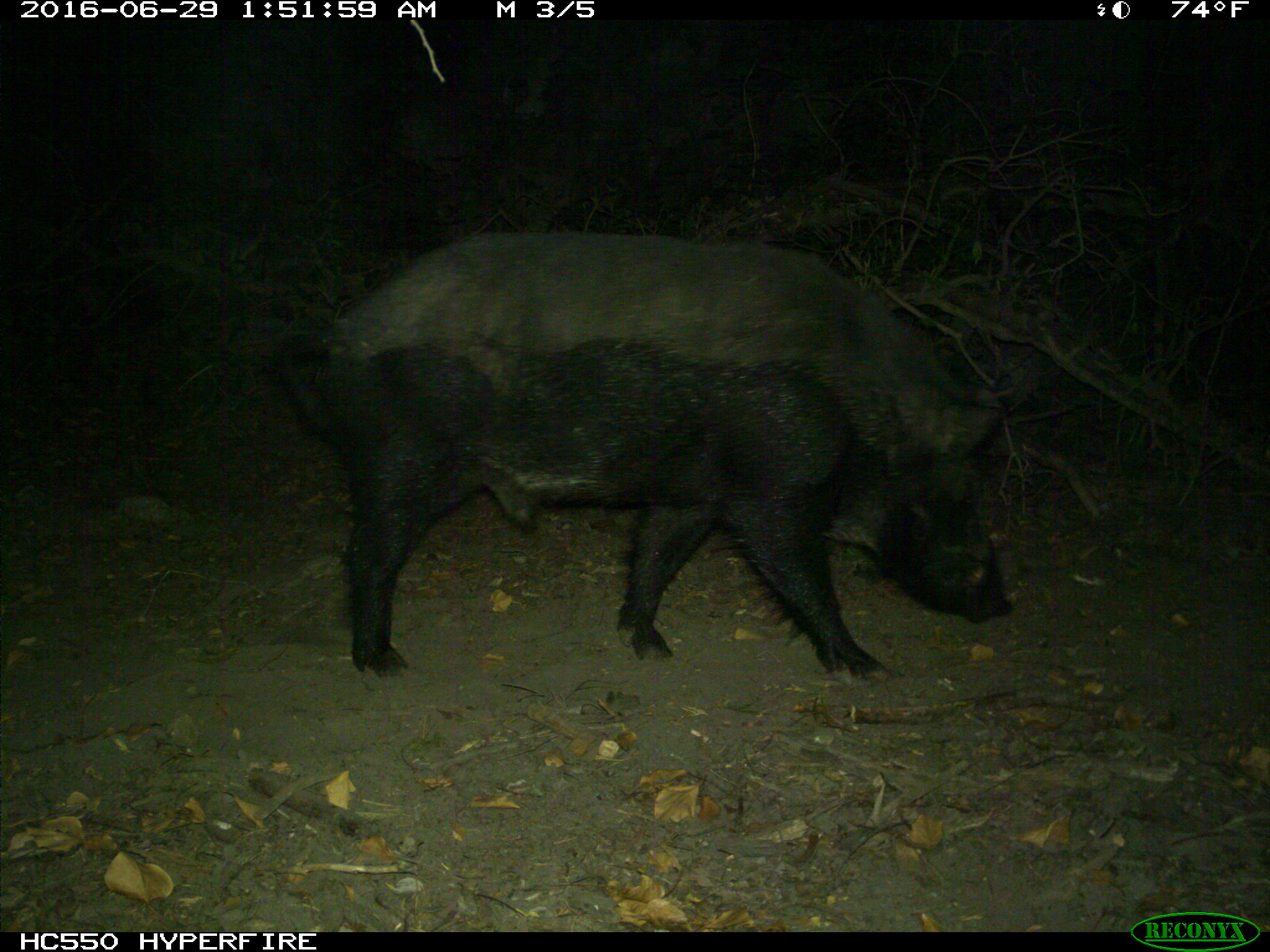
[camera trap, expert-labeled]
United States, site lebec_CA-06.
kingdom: Animalia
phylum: Chordata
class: Mammalia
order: Artiodactyla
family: Suidae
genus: Sus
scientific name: Sus scrofa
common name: wild boar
Sus scrofa (wild boar).